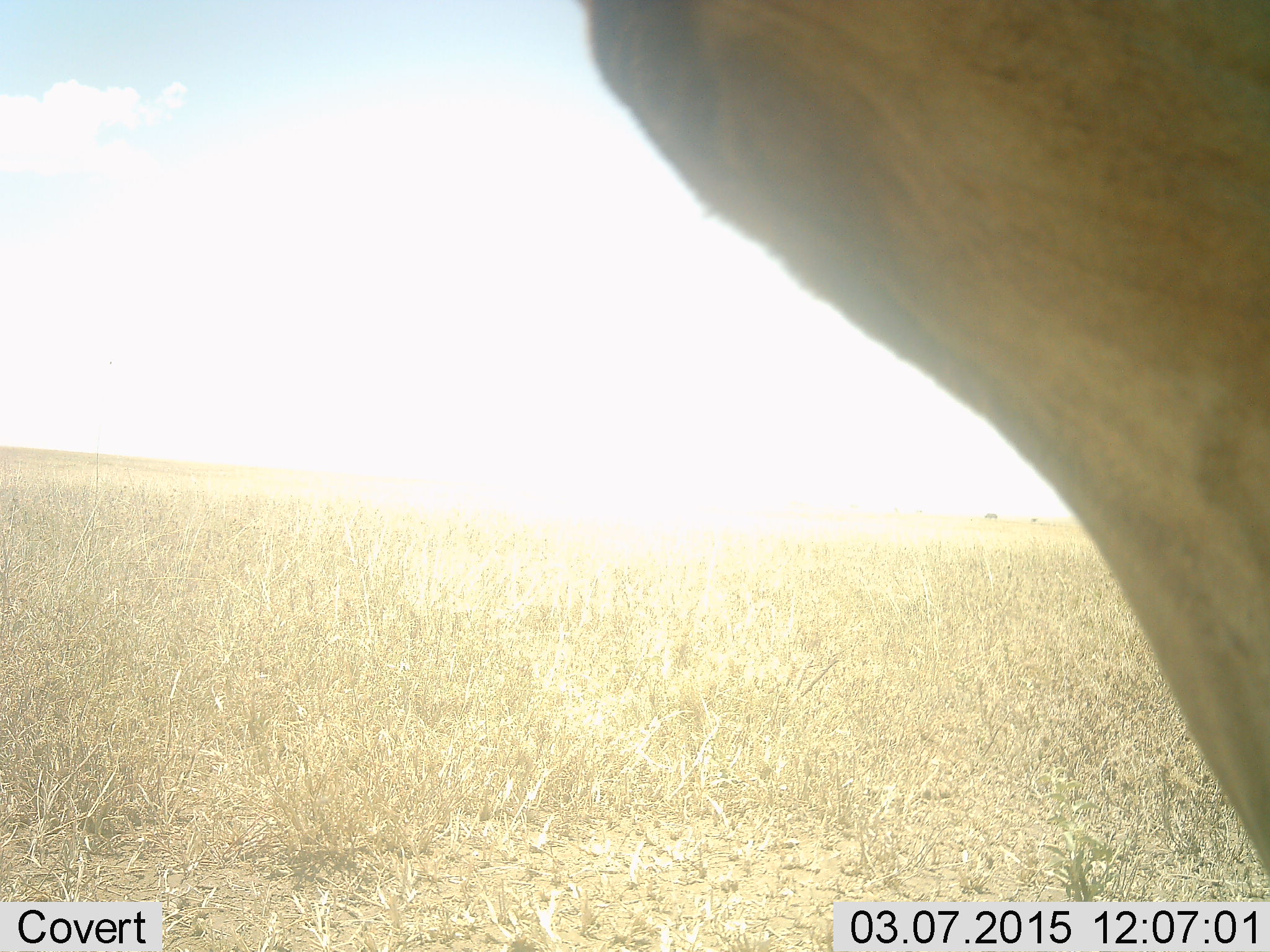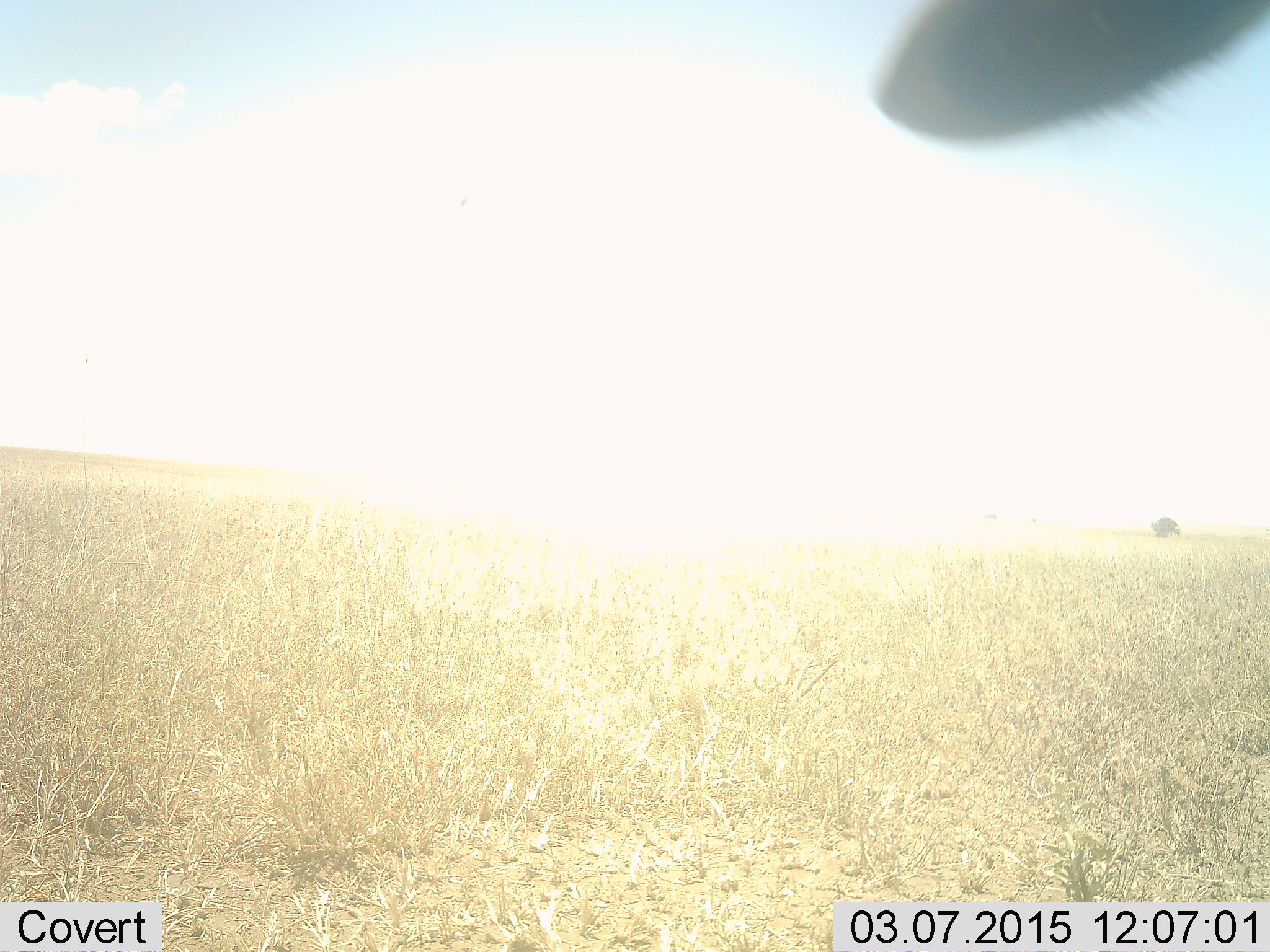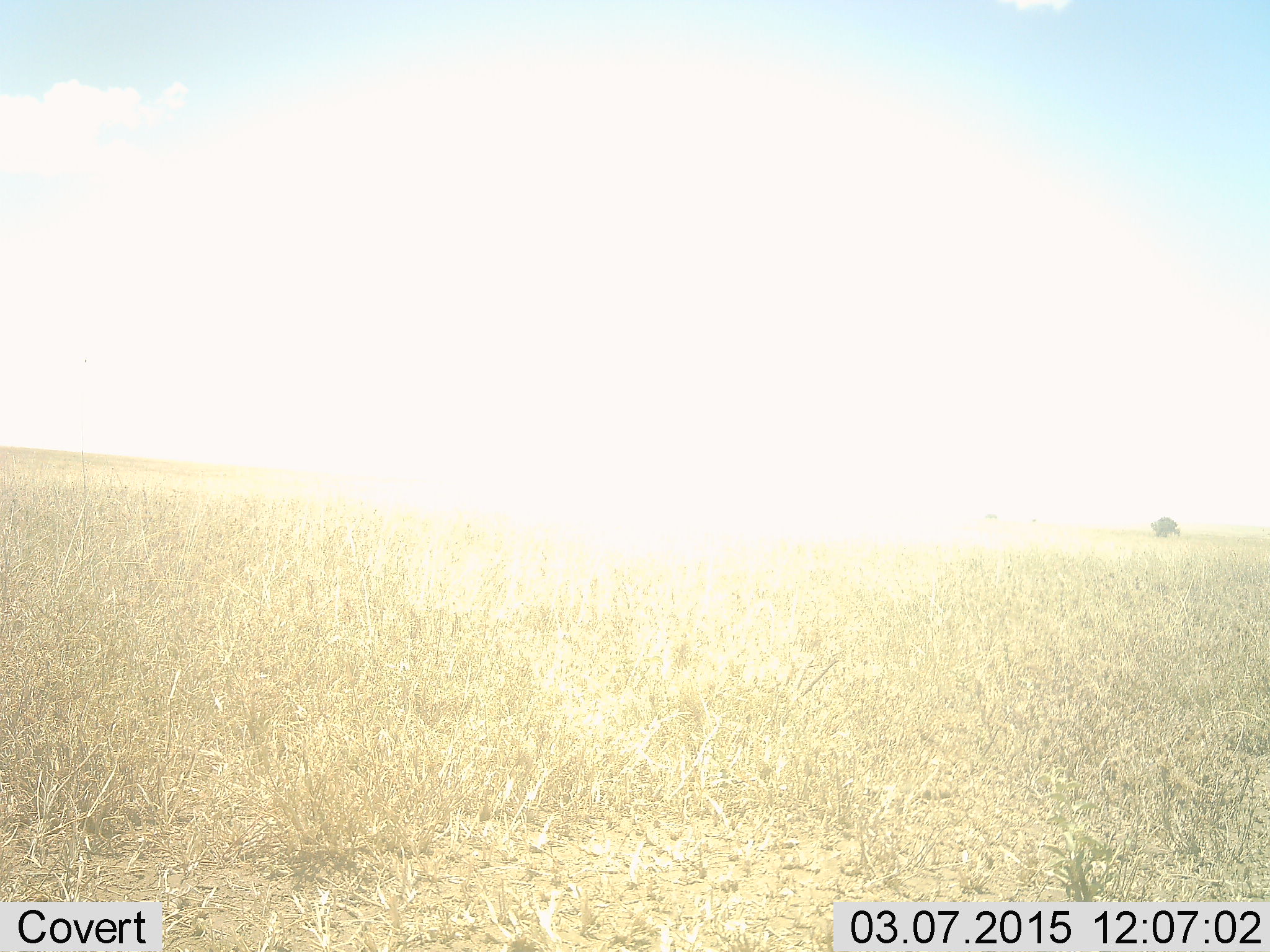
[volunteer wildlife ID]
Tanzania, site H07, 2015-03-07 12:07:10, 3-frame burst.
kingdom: Animalia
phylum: Chordata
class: Mammalia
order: Artiodactyla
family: Bovidae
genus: Alcelaphus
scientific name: Alcelaphus buselaphus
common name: hartebeest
Hartebeest (Alcelaphus buselaphus), count 1. Behavior (volunteer vote fractions): standing 80%, resting 0%, moving 40%, interacting 0%. Young present (vote fraction): 0%. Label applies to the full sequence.